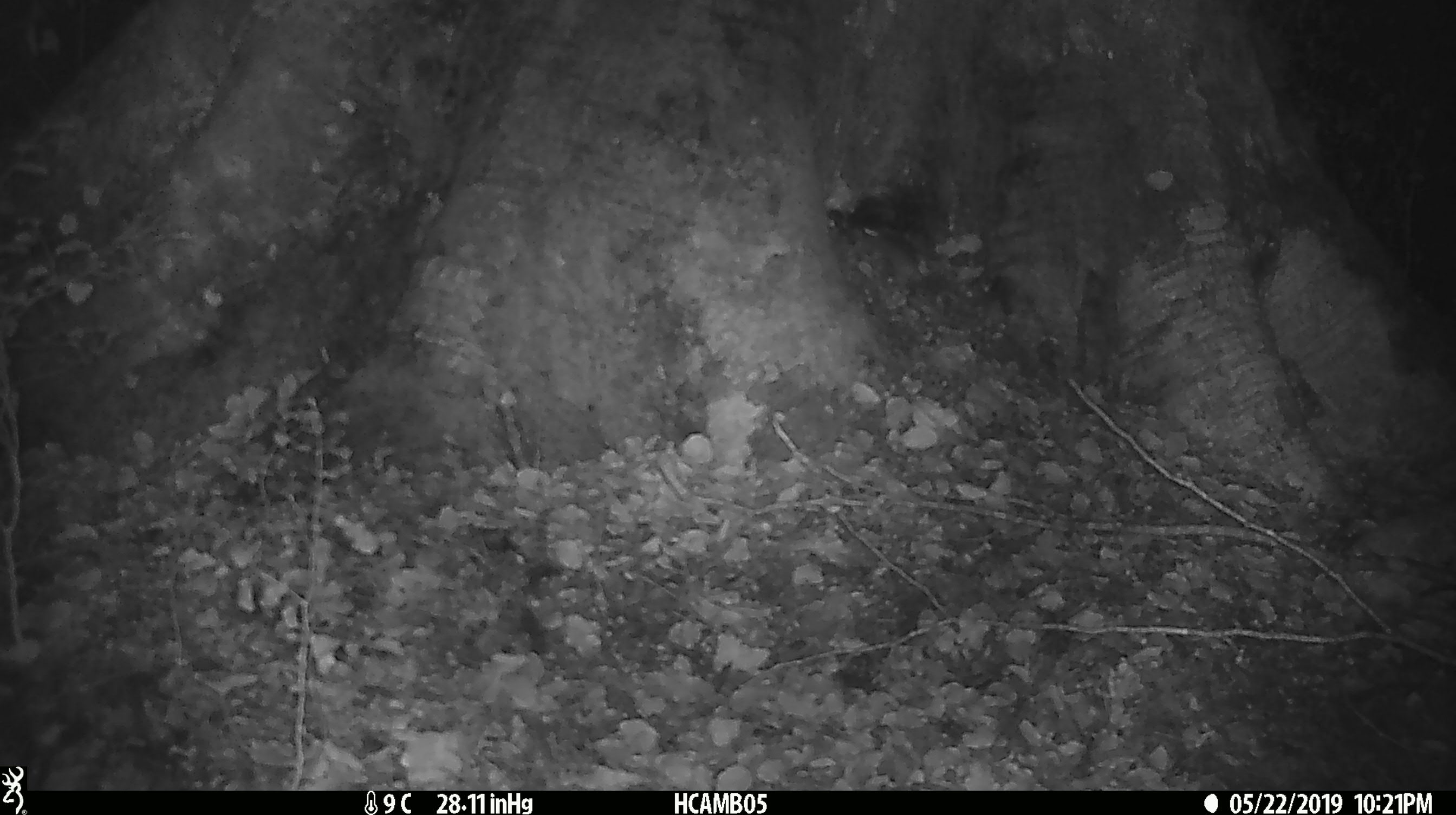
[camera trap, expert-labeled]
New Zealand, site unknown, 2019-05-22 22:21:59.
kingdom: Animalia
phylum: Chordata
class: Mammalia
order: Rodentia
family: Muridae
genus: Mus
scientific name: Mus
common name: mouse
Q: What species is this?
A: Mouse (Mus).